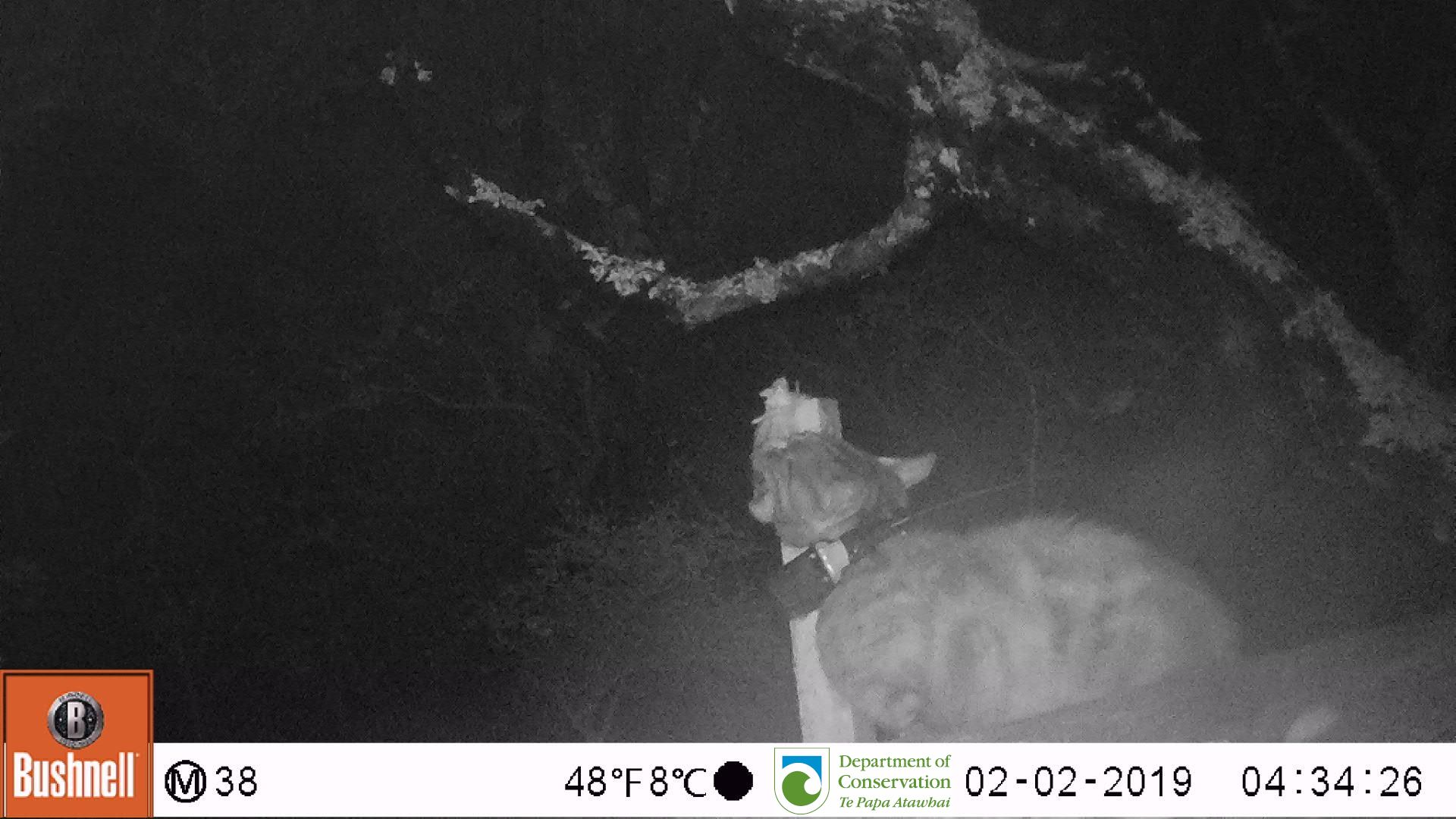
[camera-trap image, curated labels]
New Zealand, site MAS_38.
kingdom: Animalia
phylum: Chordata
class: Mammalia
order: Carnivora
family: Felidae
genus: Felis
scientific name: Felis catus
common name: domestic cat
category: cat